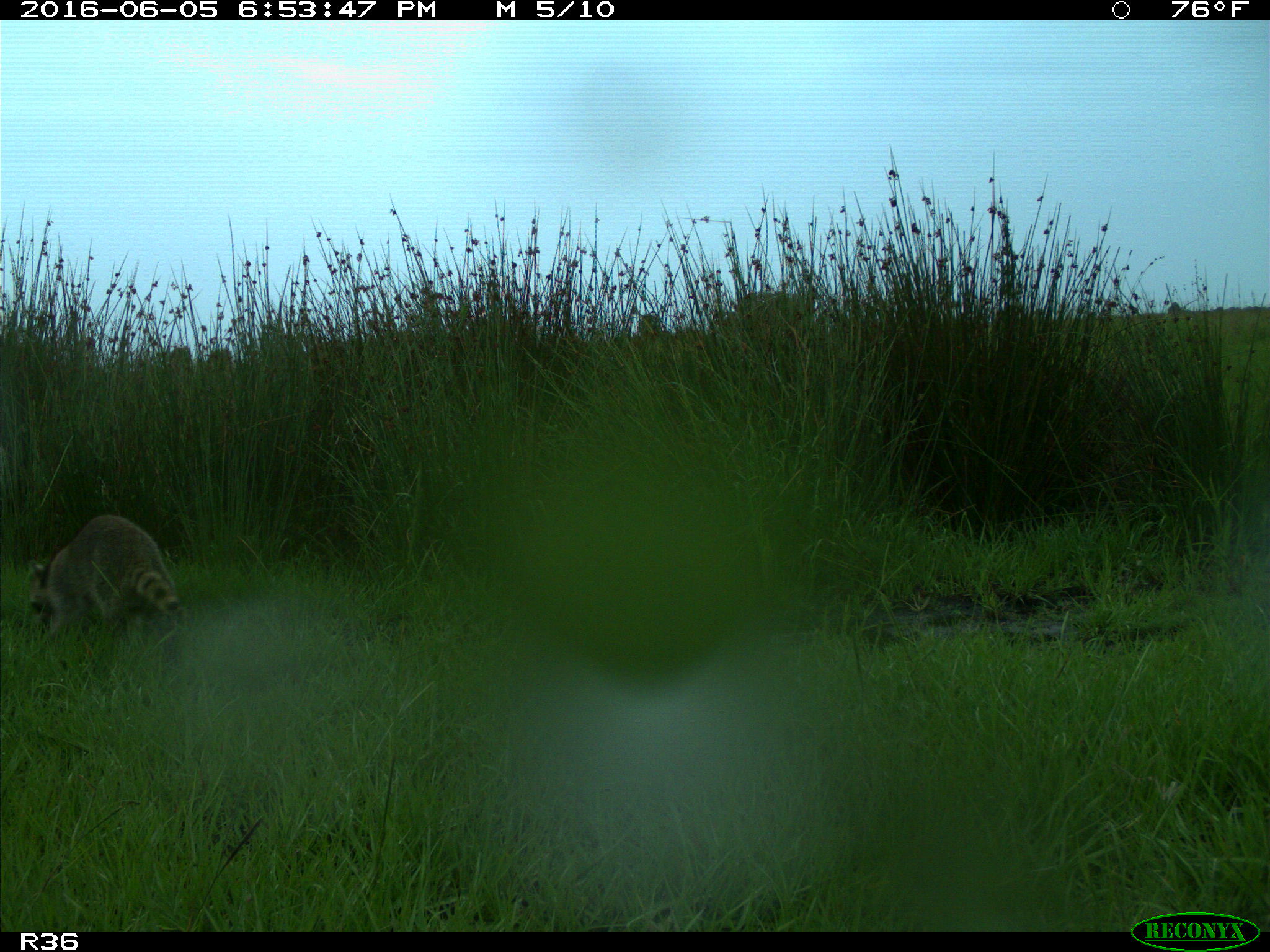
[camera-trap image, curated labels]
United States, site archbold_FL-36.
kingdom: Animalia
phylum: Chordata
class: Mammalia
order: Carnivora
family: Procyonidae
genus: Procyon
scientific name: Procyon lotor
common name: common raccoon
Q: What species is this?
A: Procyon lotor (common raccoon).